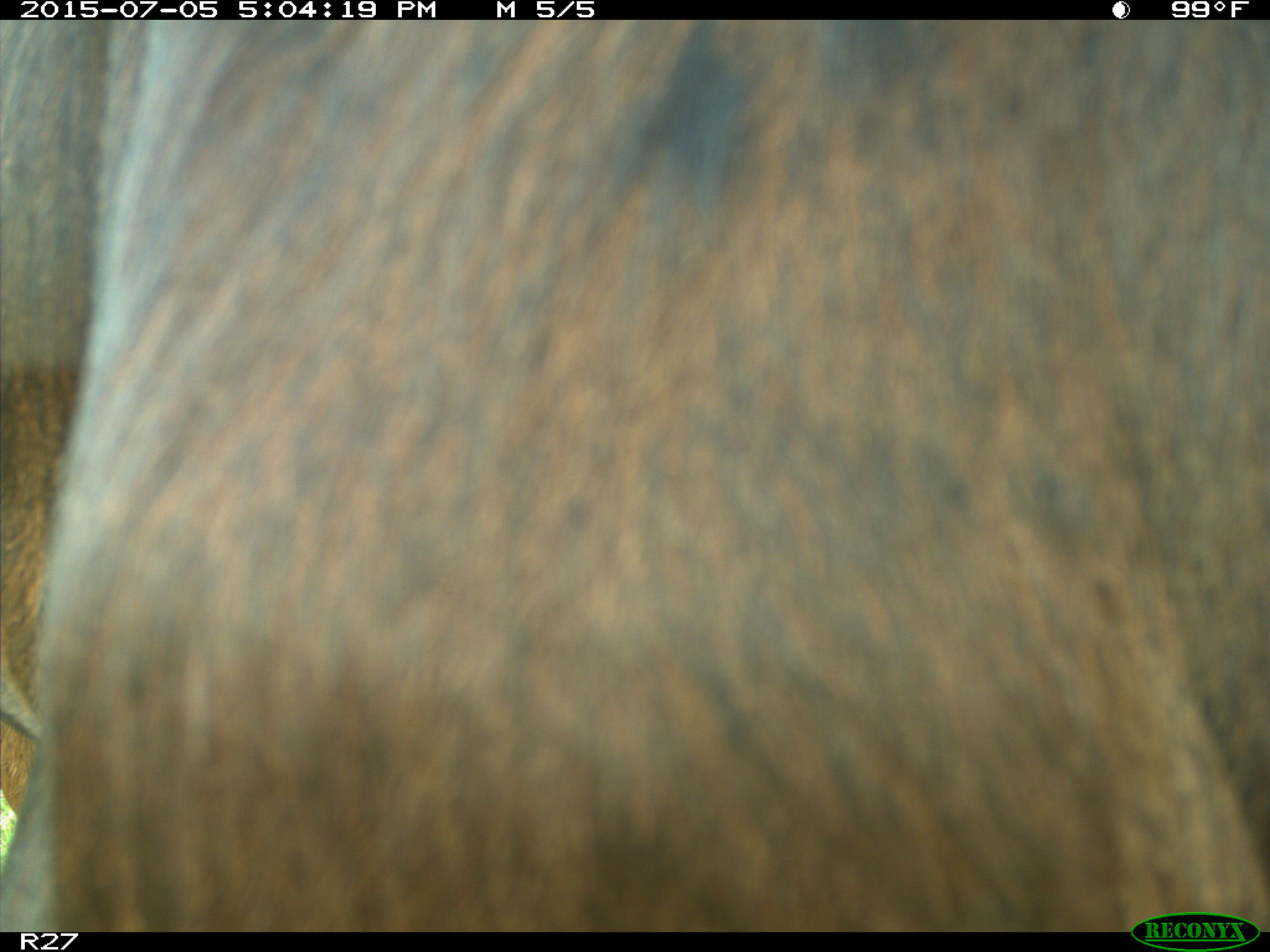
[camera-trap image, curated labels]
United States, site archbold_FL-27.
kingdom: Animalia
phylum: Chordata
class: Mammalia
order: Artiodactyla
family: Bovidae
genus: Bos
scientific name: Bos taurus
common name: domestic cow